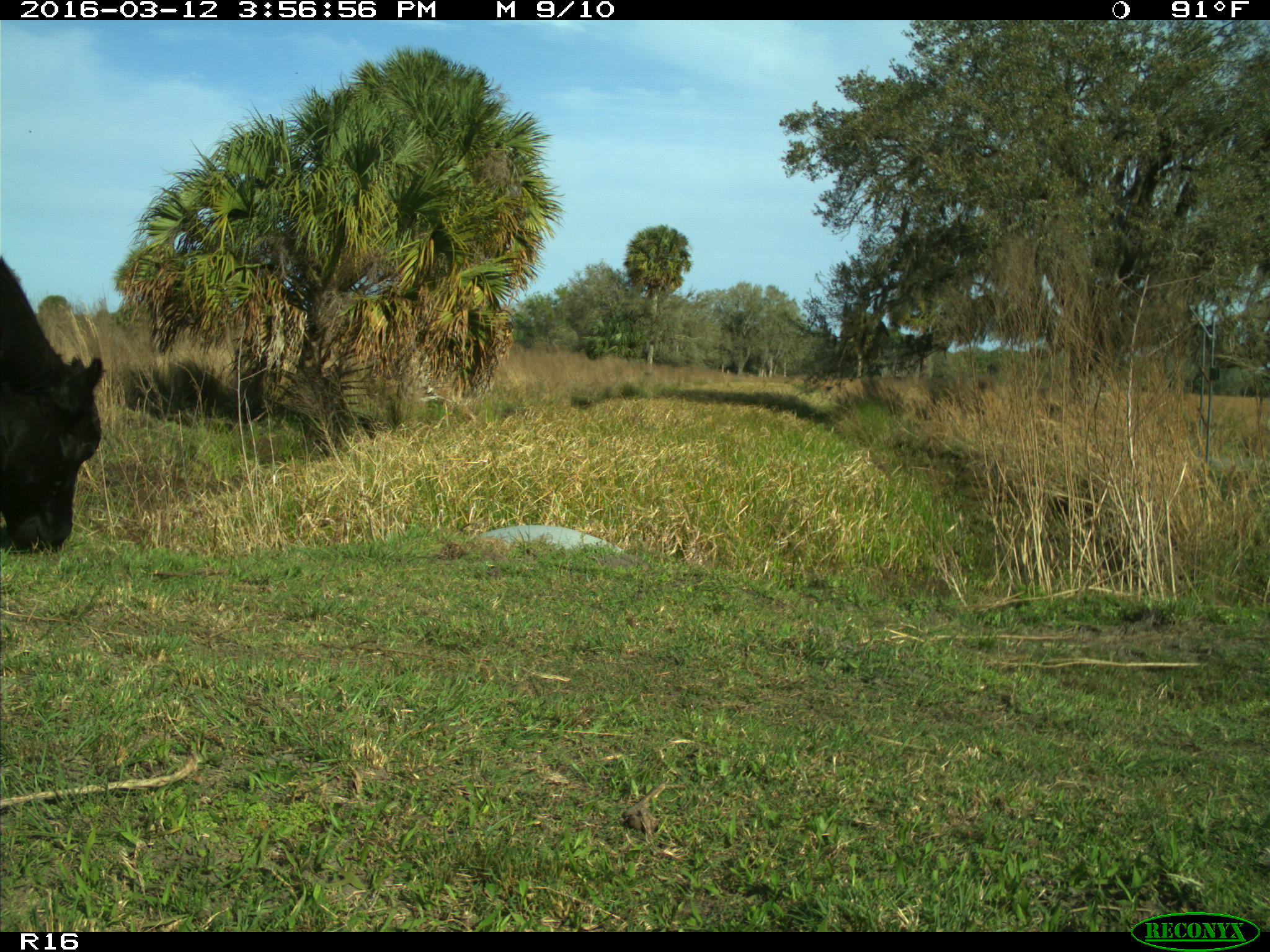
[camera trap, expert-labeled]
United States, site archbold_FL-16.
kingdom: Animalia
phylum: Chordata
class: Mammalia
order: Artiodactyla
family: Bovidae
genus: Bos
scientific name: Bos taurus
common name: domestic cow